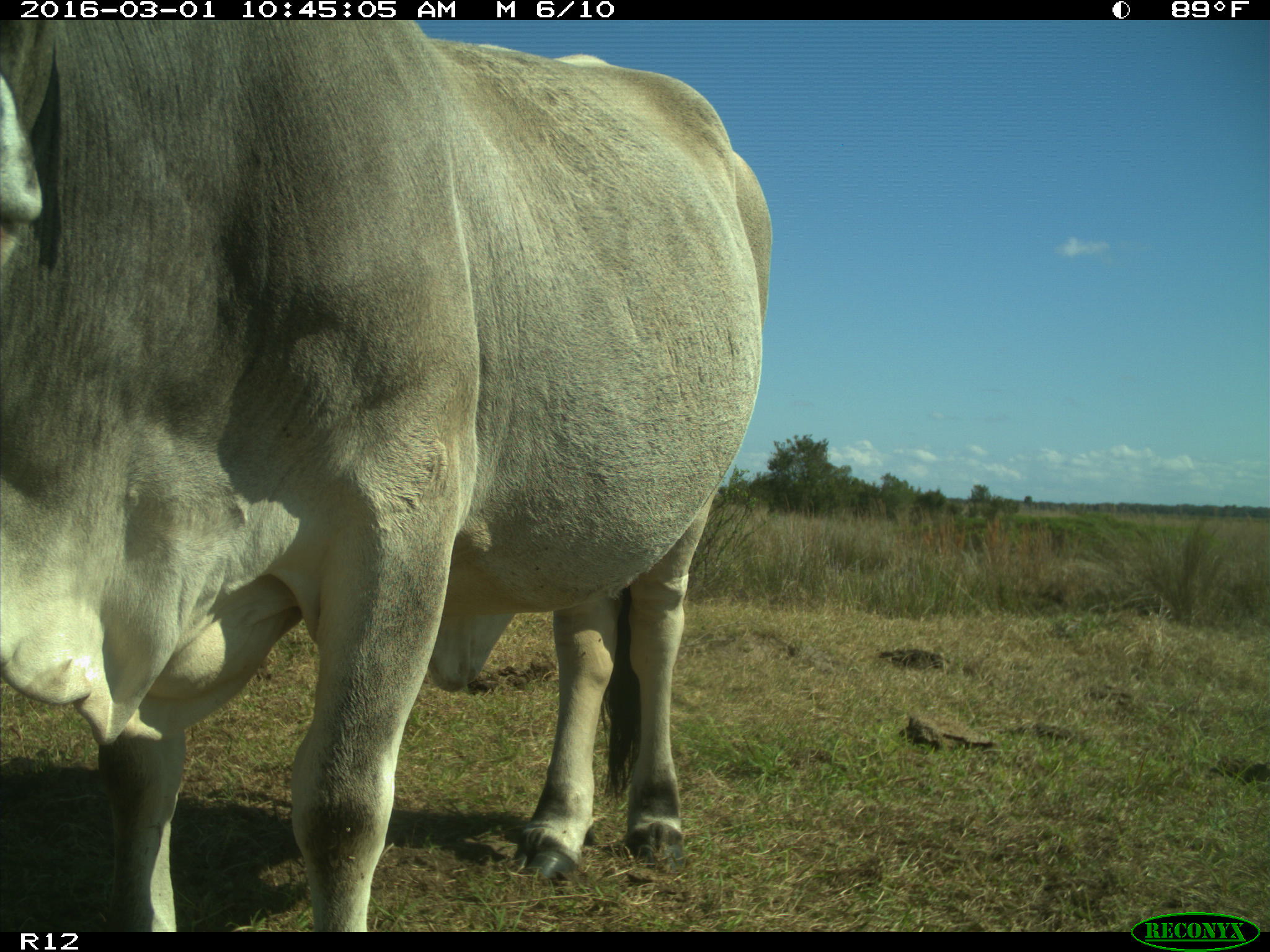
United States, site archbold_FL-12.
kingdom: Animalia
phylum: Chordata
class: Mammalia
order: Artiodactyla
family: Bovidae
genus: Bos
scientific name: Bos taurus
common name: domestic cow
Bos taurus (domestic cow).